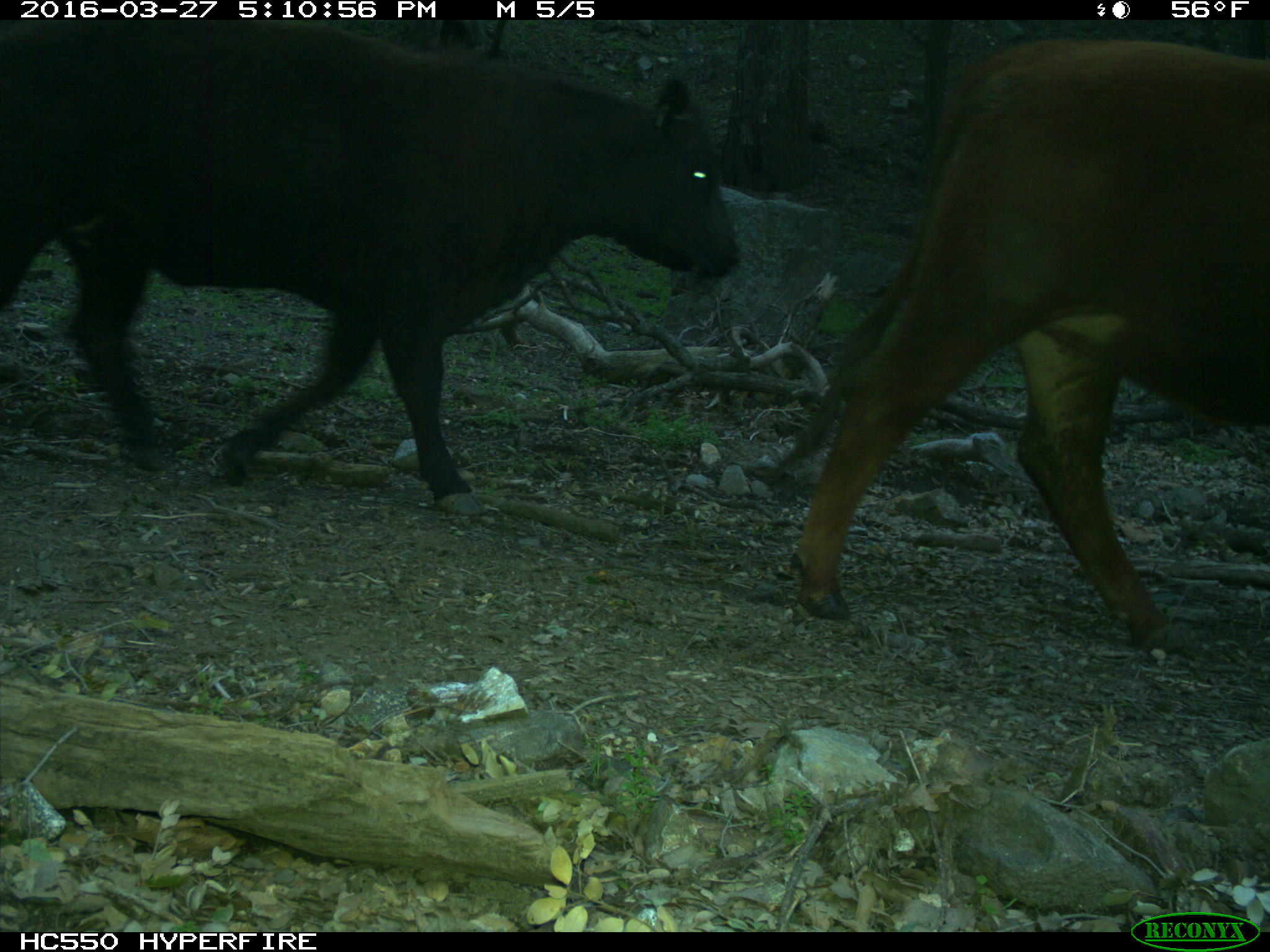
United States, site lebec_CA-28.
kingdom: Animalia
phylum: Chordata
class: Mammalia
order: Artiodactyla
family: Bovidae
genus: Bos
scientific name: Bos taurus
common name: domestic cow